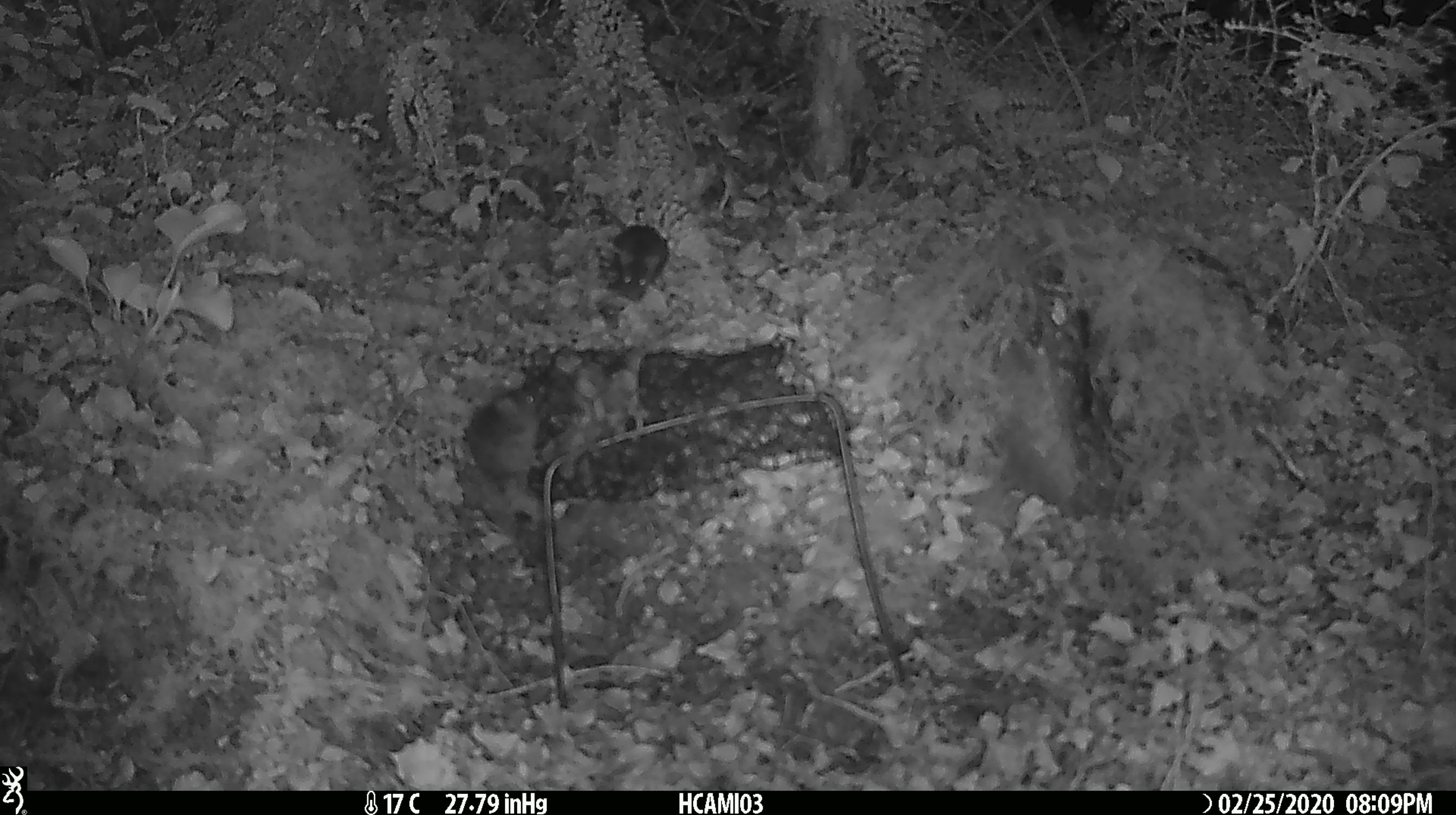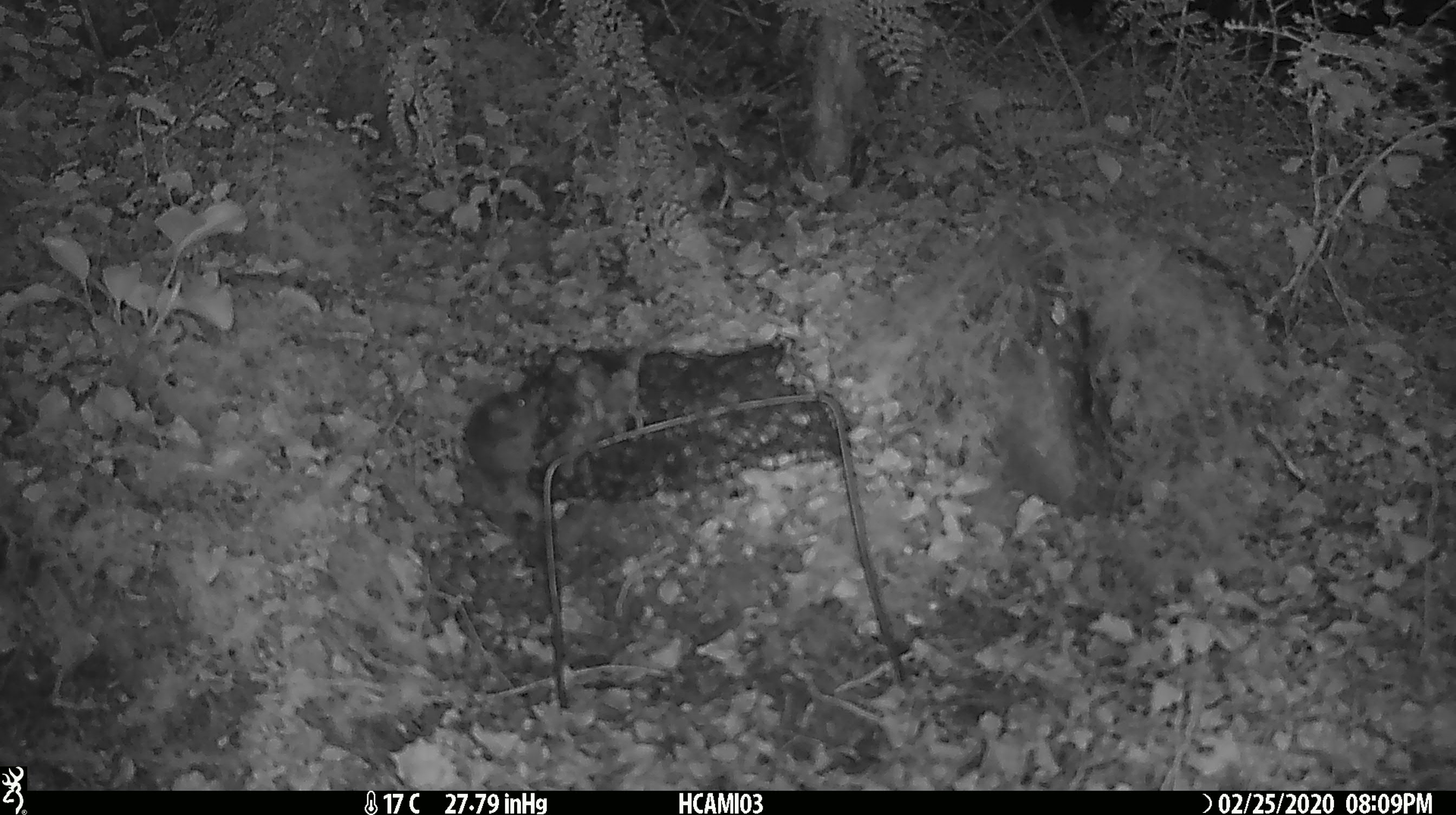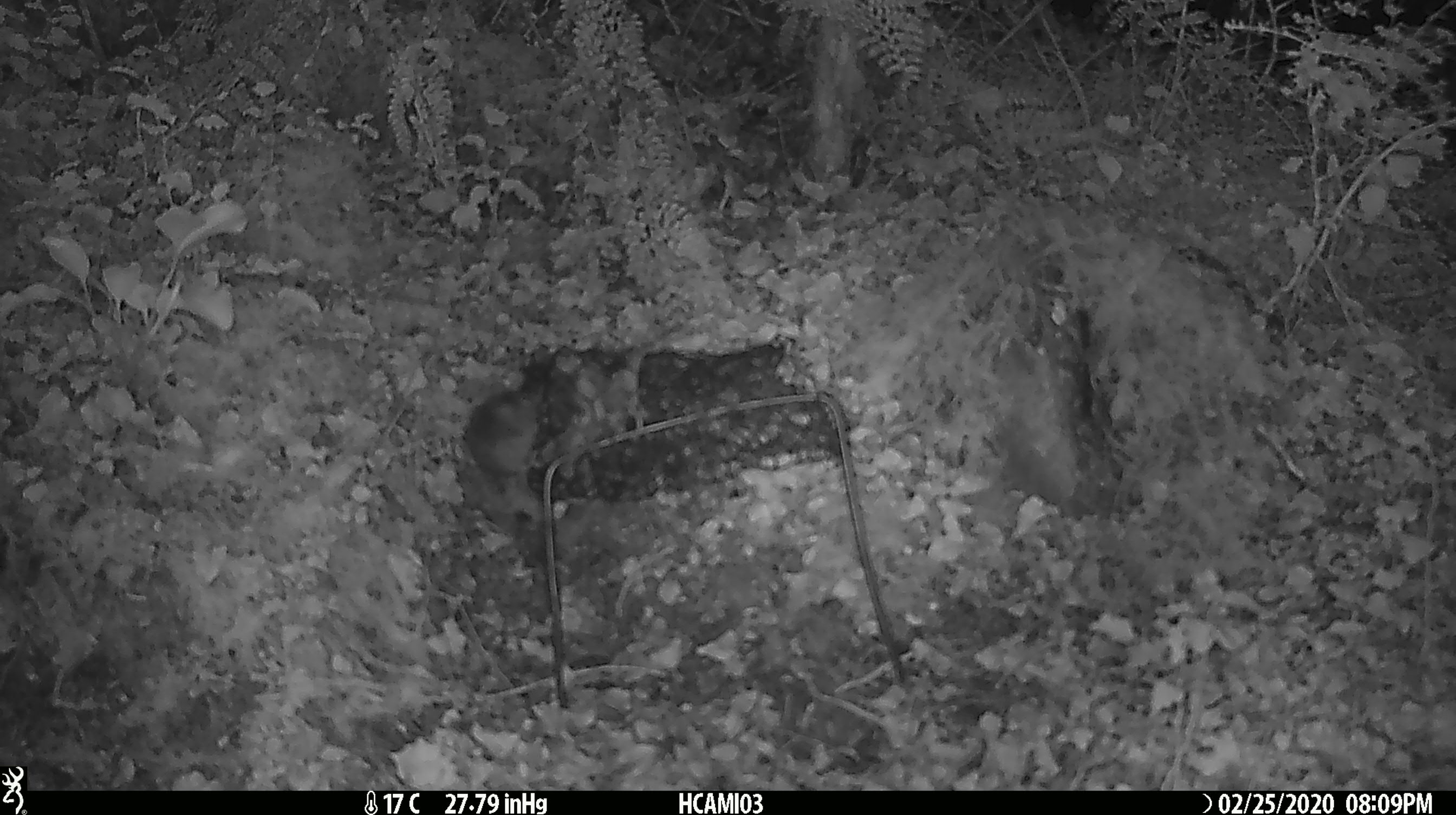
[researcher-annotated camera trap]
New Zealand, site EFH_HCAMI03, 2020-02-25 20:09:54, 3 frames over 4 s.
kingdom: Animalia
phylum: Chordata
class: Mammalia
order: Rodentia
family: Muridae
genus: Mus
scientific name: Mus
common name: mouse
Mouse (Mus).